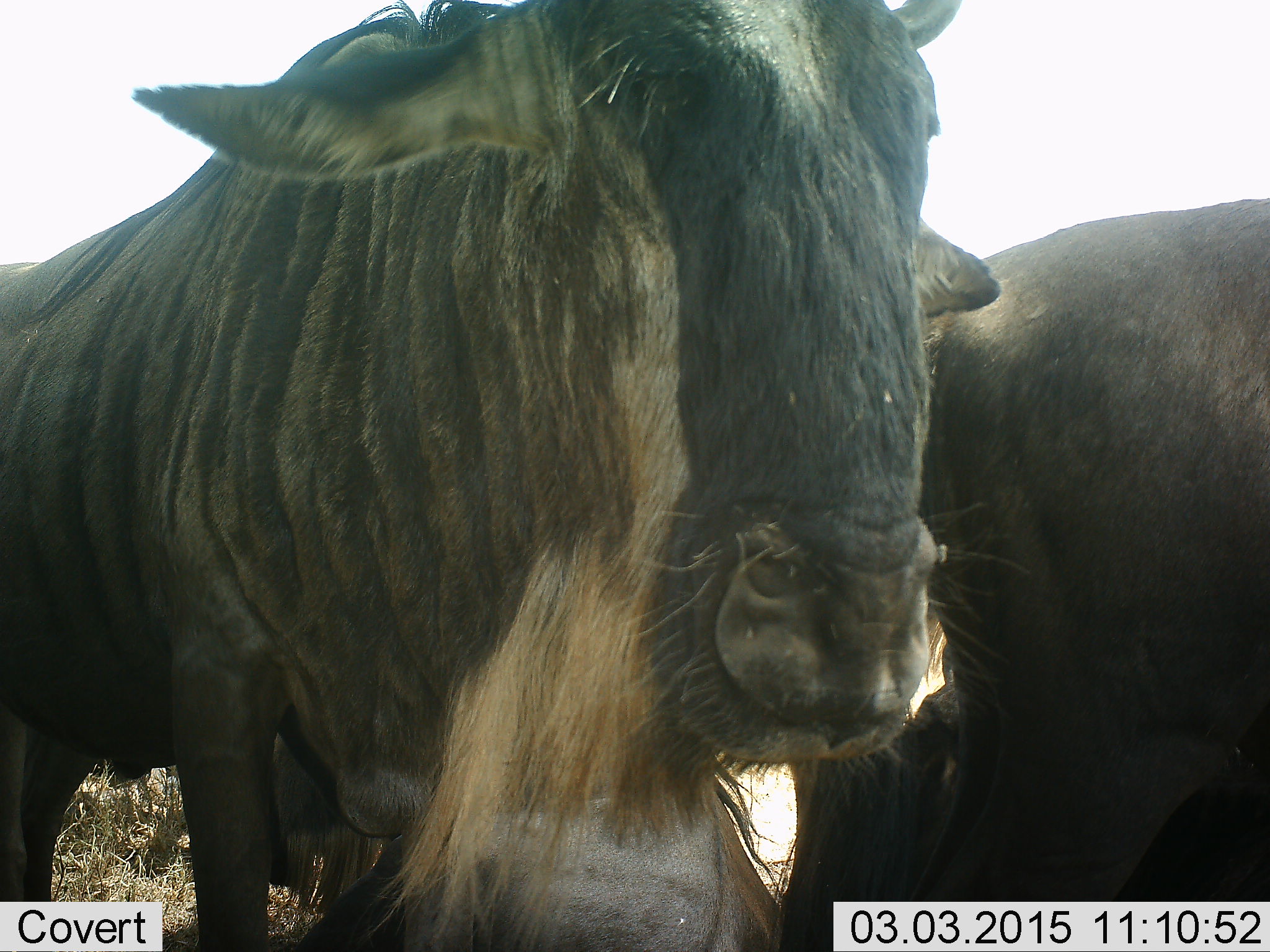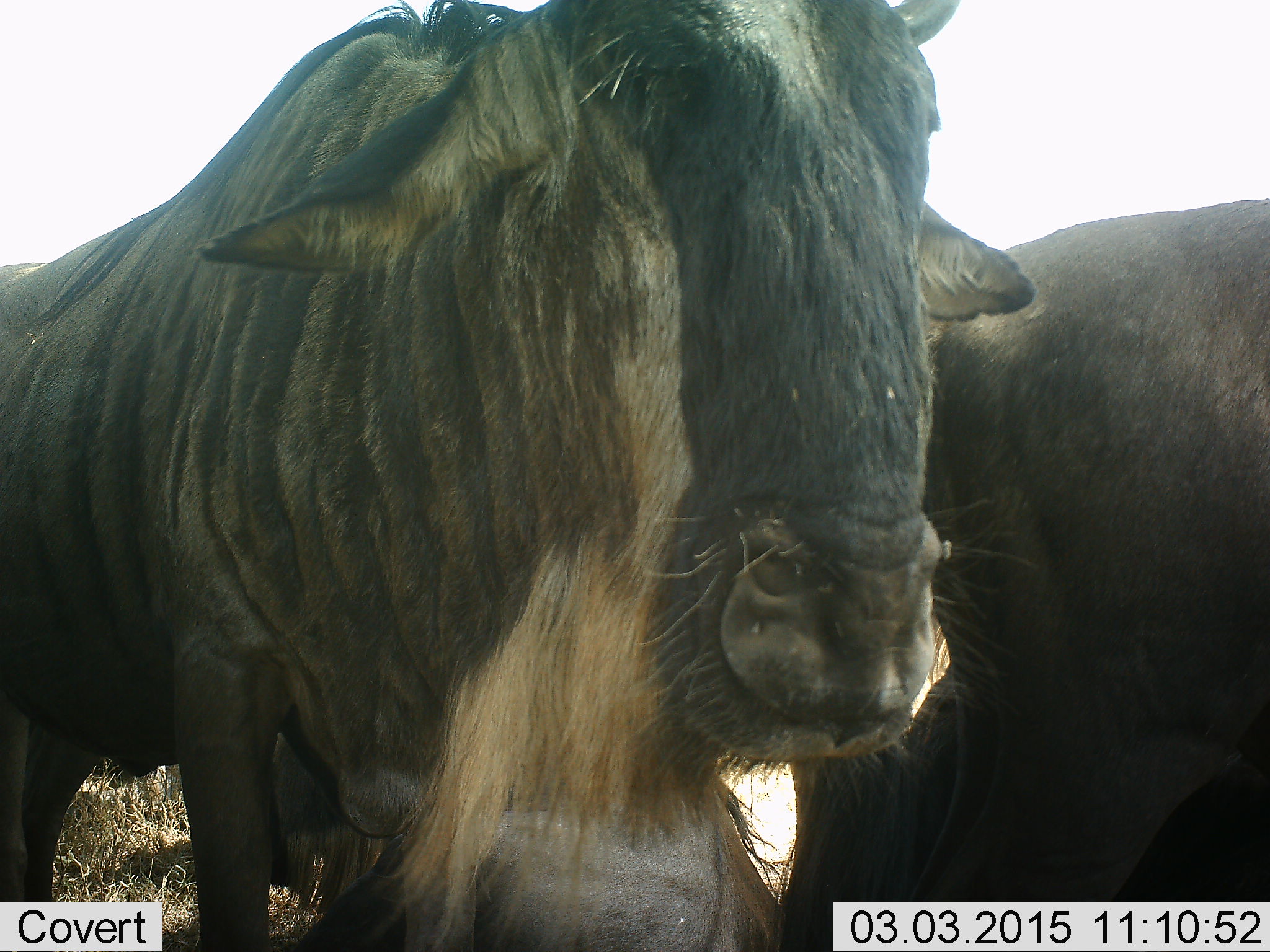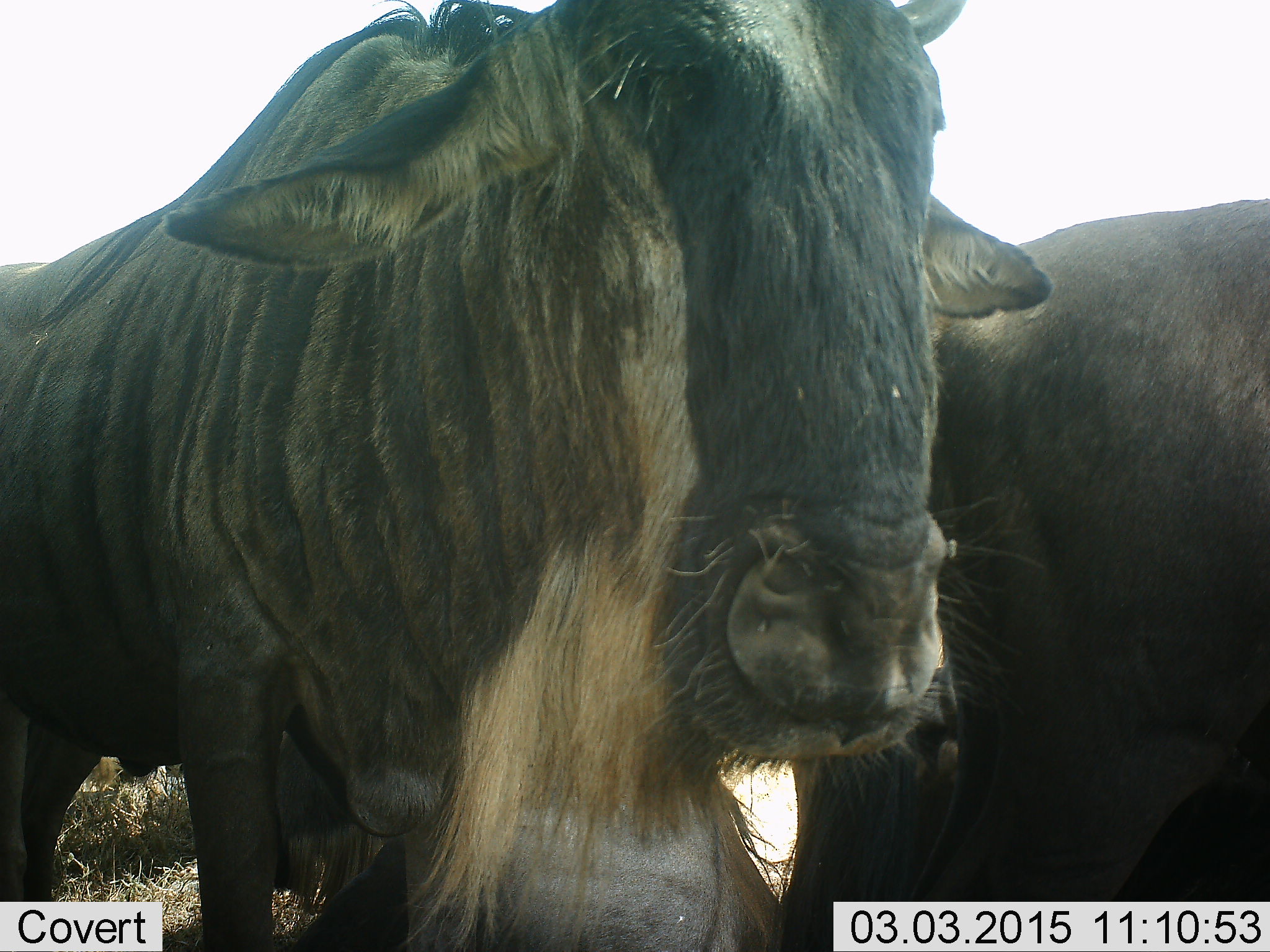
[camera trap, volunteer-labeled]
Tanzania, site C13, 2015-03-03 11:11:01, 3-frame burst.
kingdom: Animalia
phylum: Chordata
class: Mammalia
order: Artiodactyla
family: Bovidae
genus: Connochaetes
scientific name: Connochaetes taurinus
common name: blue wildebeest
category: wildebeest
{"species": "wildebeest (blue wildebeest) (Connochaetes taurinus)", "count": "2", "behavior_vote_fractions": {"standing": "80%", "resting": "10%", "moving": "20%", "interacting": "0%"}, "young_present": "0%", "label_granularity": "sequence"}